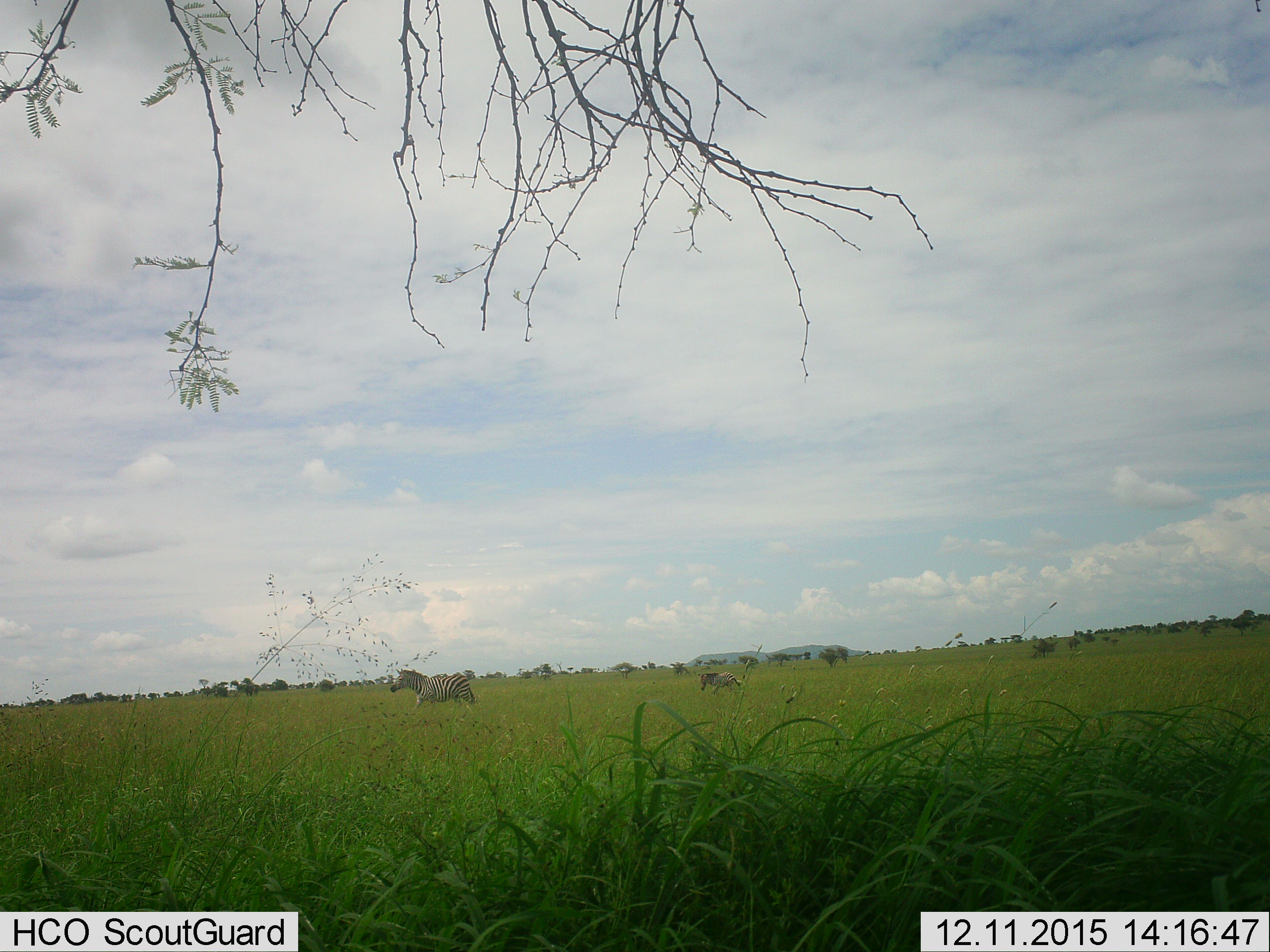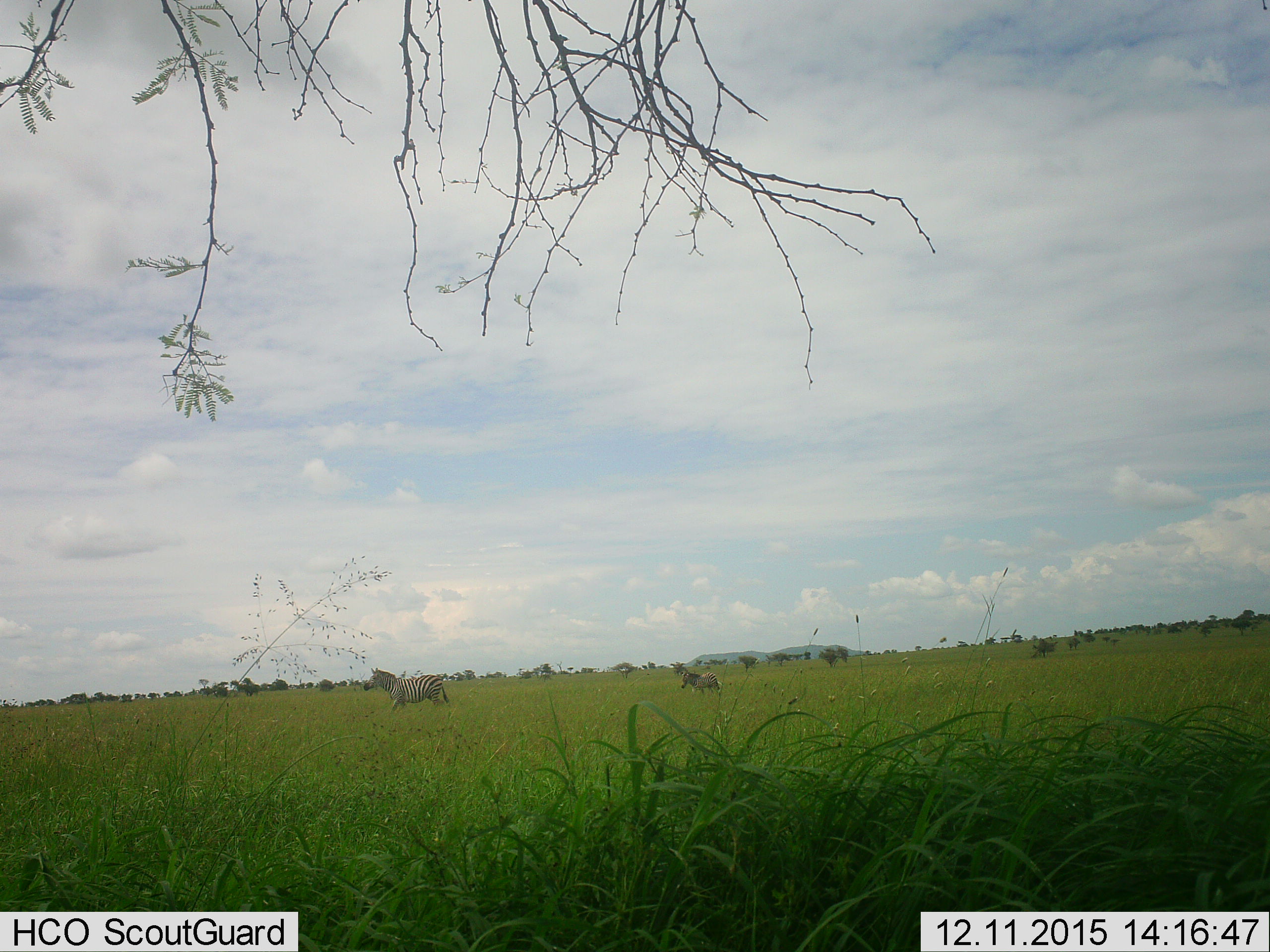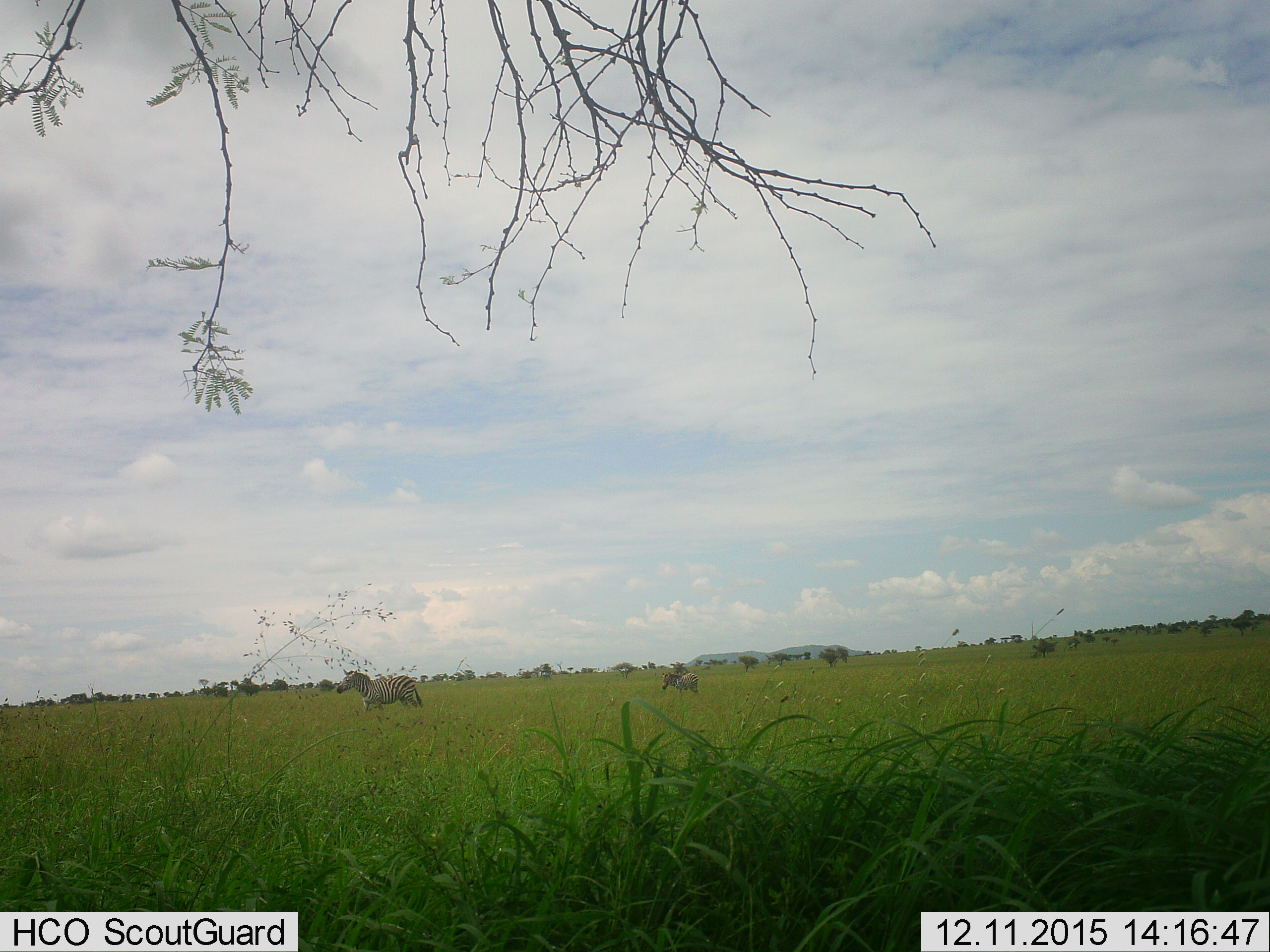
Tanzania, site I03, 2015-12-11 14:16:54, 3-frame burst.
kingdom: Animalia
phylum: Chordata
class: Mammalia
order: Perissodactyla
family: Equidae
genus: Equus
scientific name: Equus quagga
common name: plains zebra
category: zebra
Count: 2.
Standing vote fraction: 20%.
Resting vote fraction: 0%.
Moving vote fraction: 80%.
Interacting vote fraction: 0%.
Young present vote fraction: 40%.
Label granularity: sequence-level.